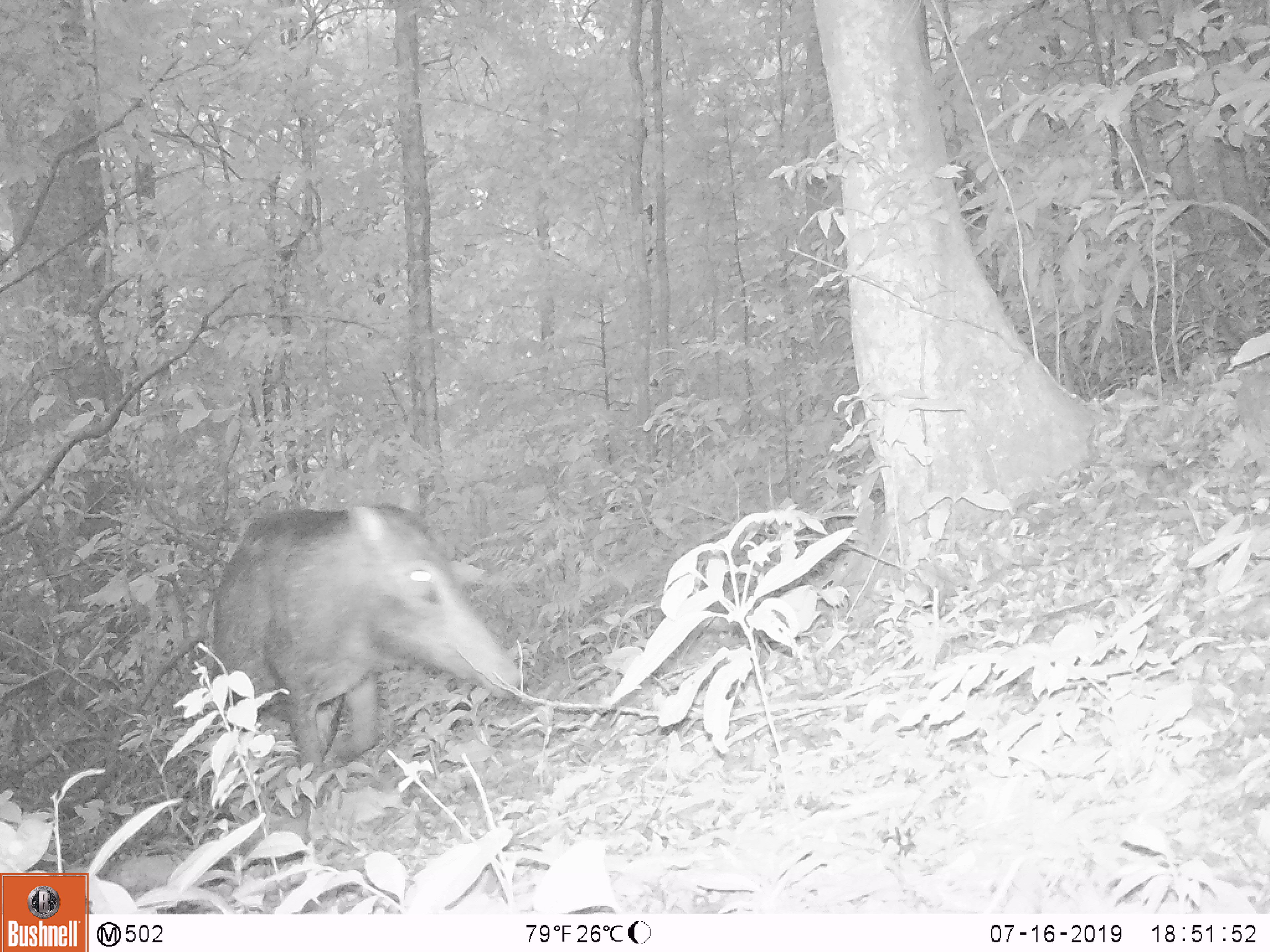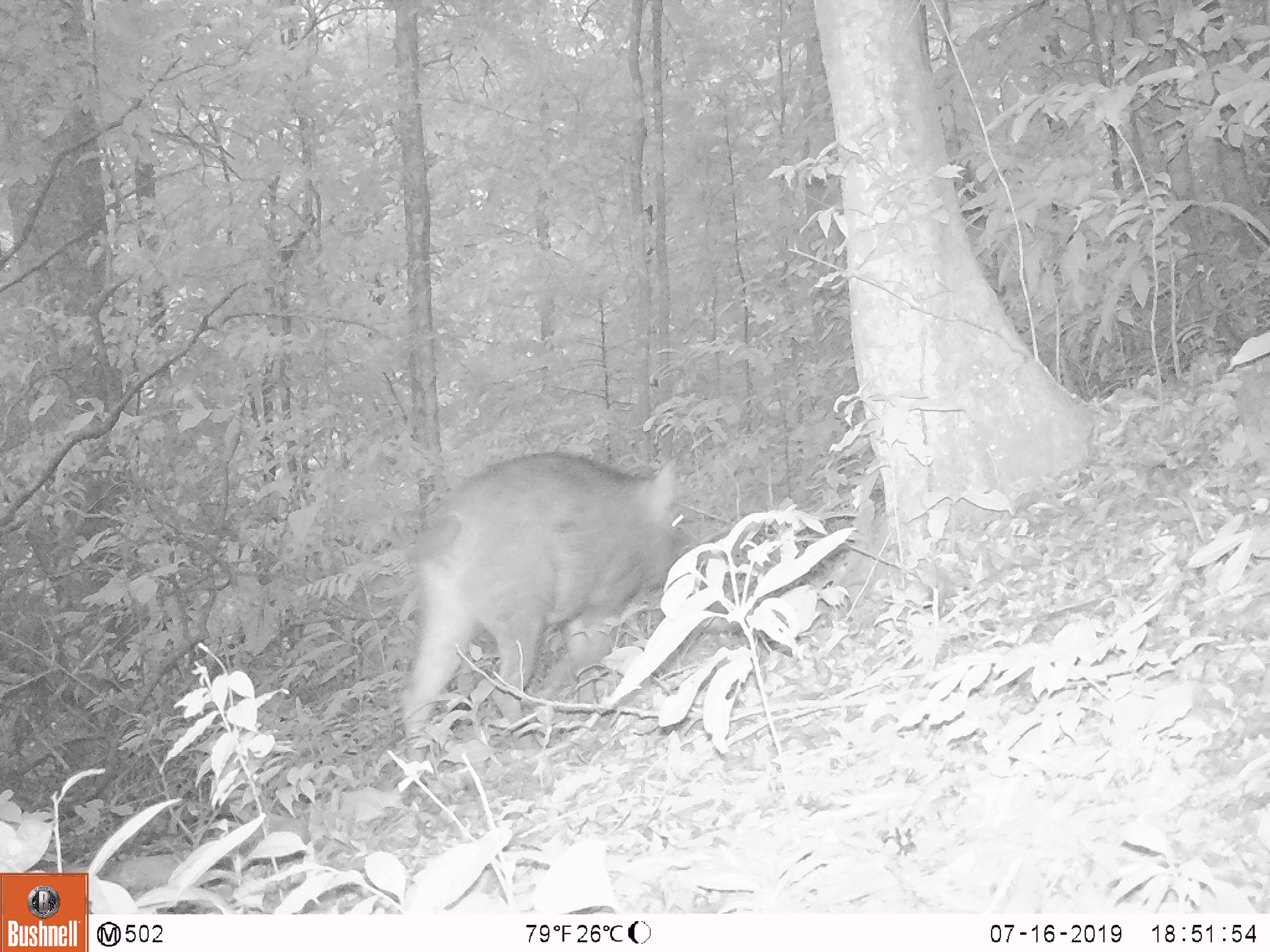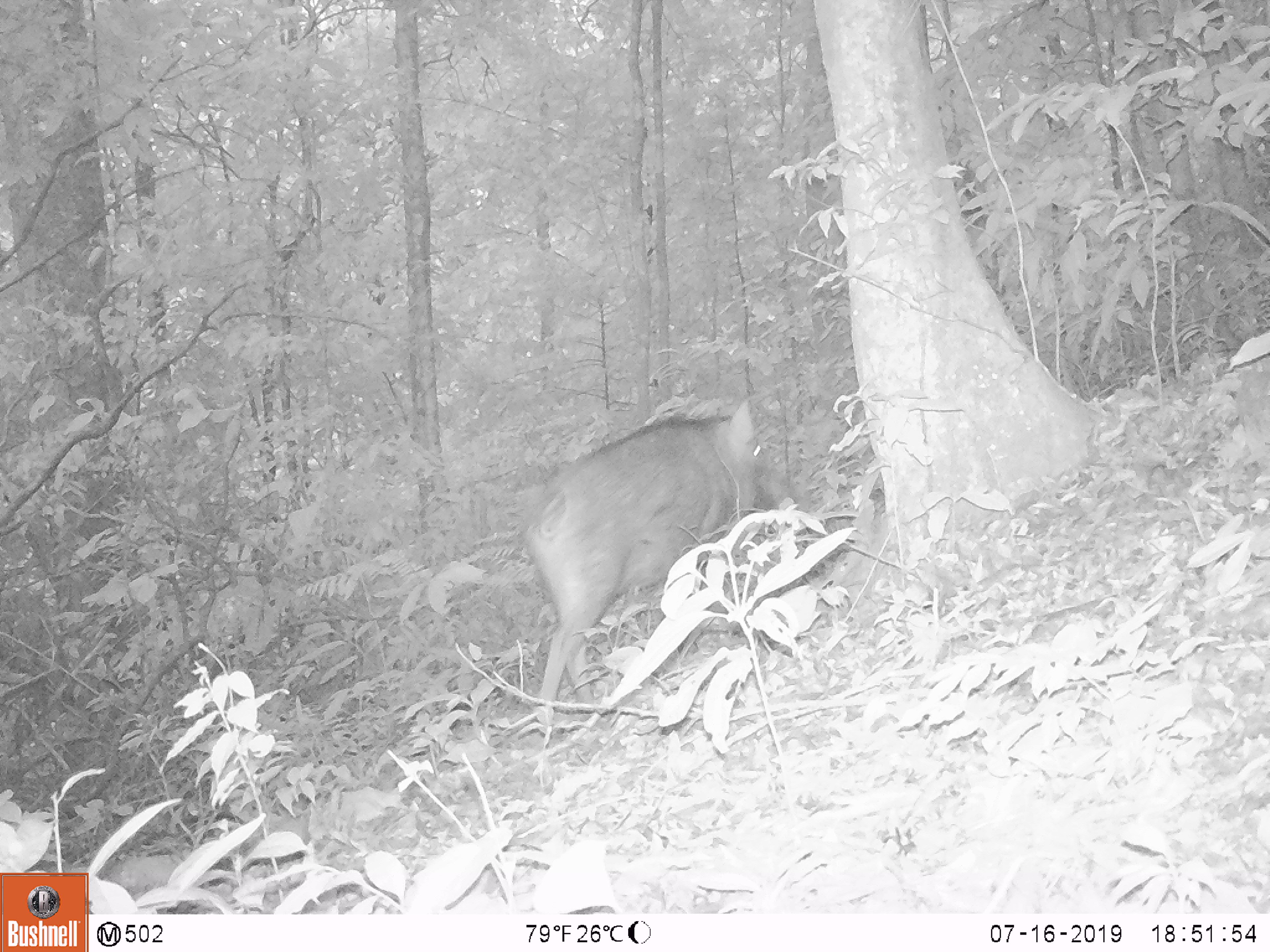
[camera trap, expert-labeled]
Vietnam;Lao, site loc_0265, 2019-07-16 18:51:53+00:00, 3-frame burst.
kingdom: Animalia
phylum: Chordata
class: Mammalia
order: Artiodactyla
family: Suidae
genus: Sus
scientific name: Sus scrofa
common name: eurasian wild pig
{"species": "eurasian wild pig (Sus scrofa)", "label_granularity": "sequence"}